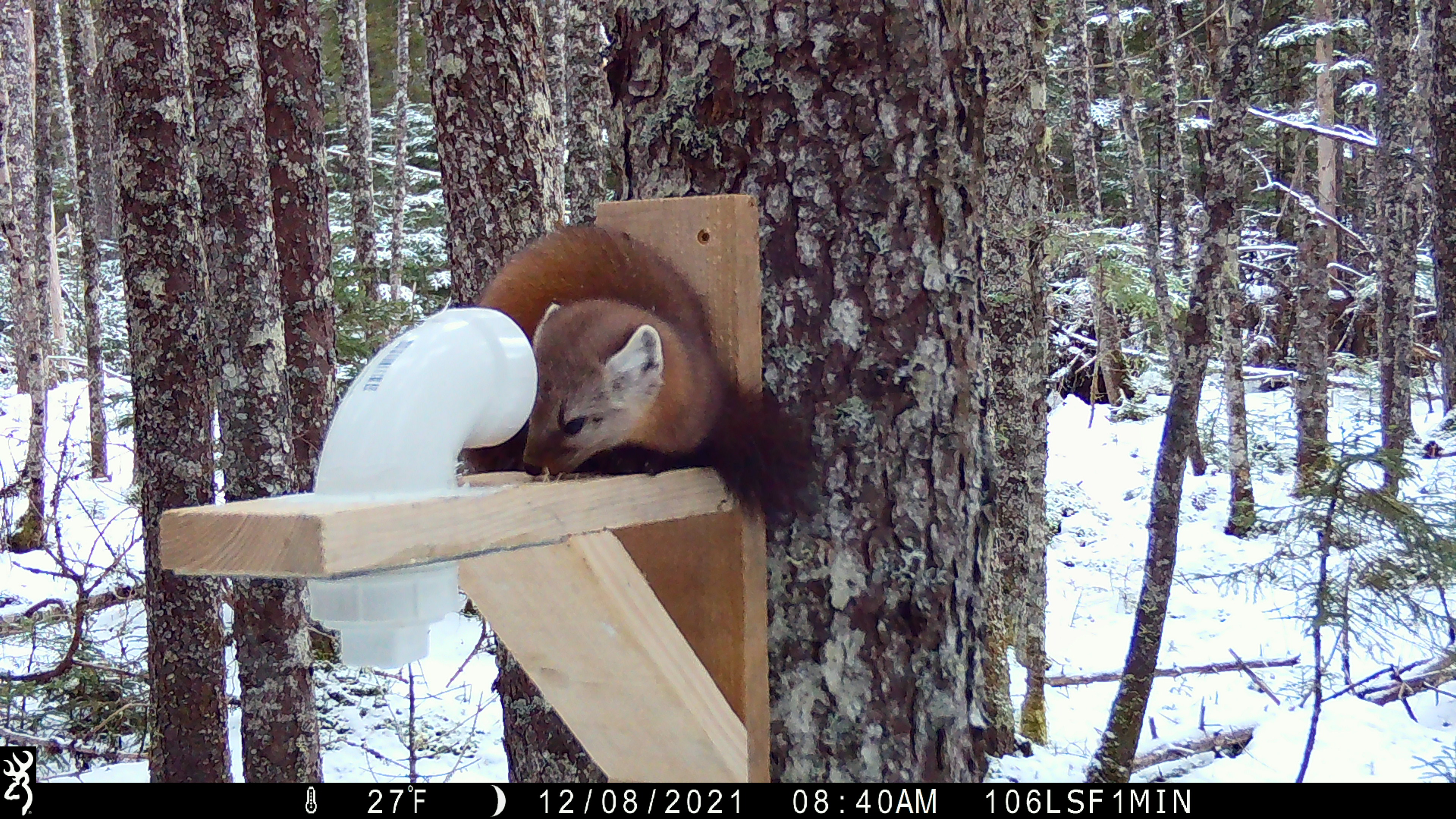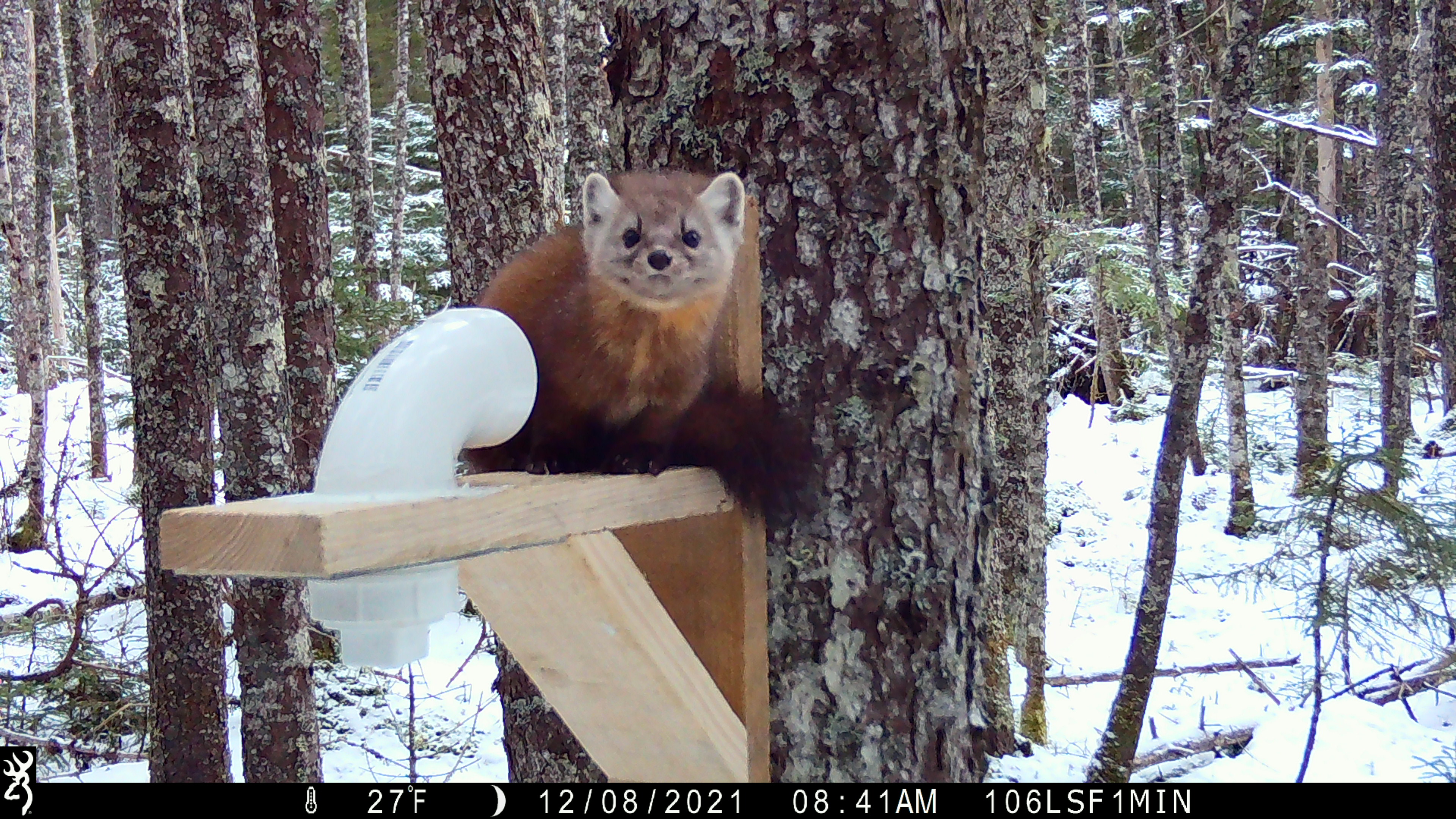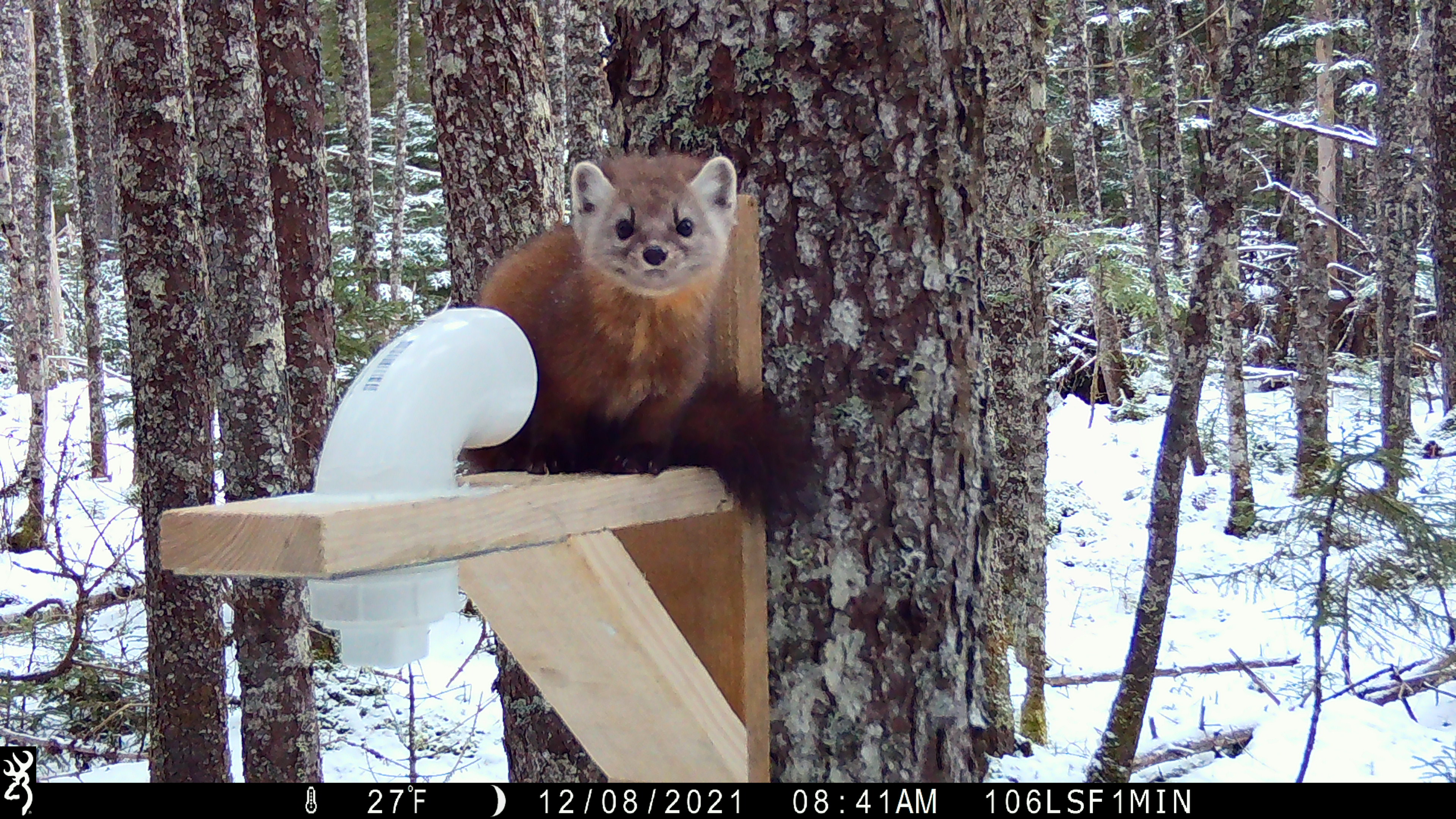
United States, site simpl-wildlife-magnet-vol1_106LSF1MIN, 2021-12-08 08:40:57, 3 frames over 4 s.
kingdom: Animalia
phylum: Chordata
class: Mammalia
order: Carnivora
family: Mustelidae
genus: Martes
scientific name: Martes americana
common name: american marten